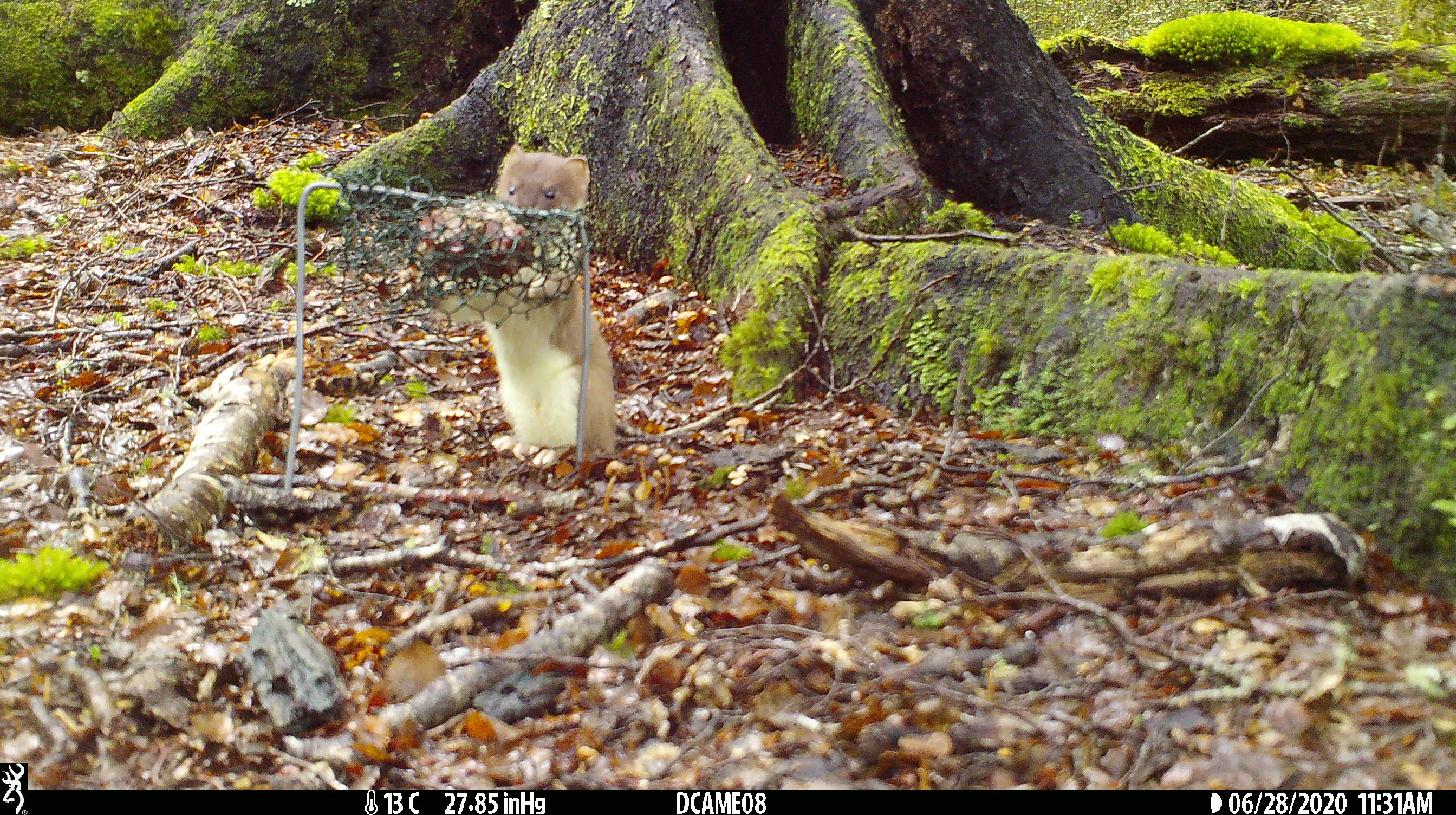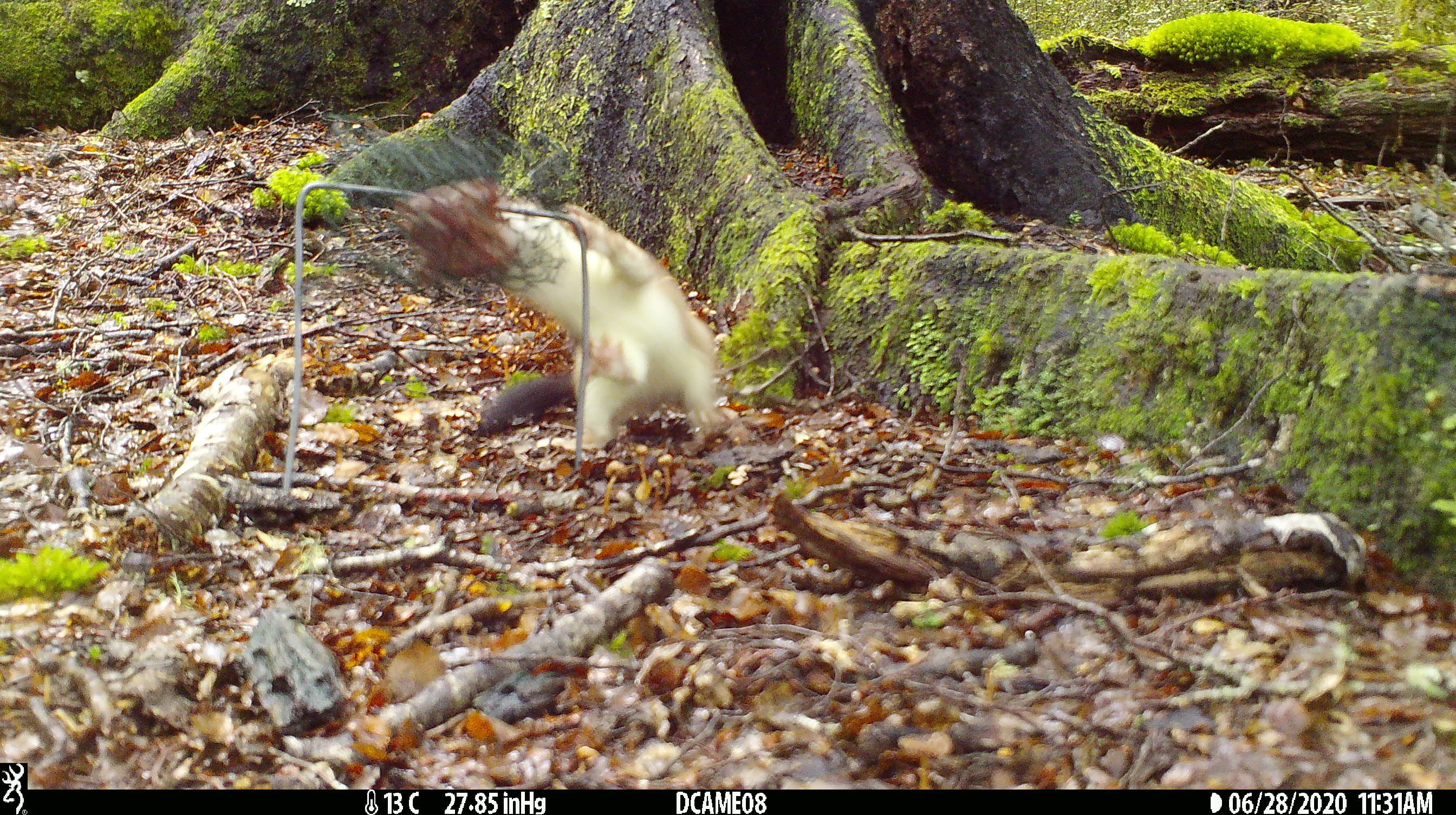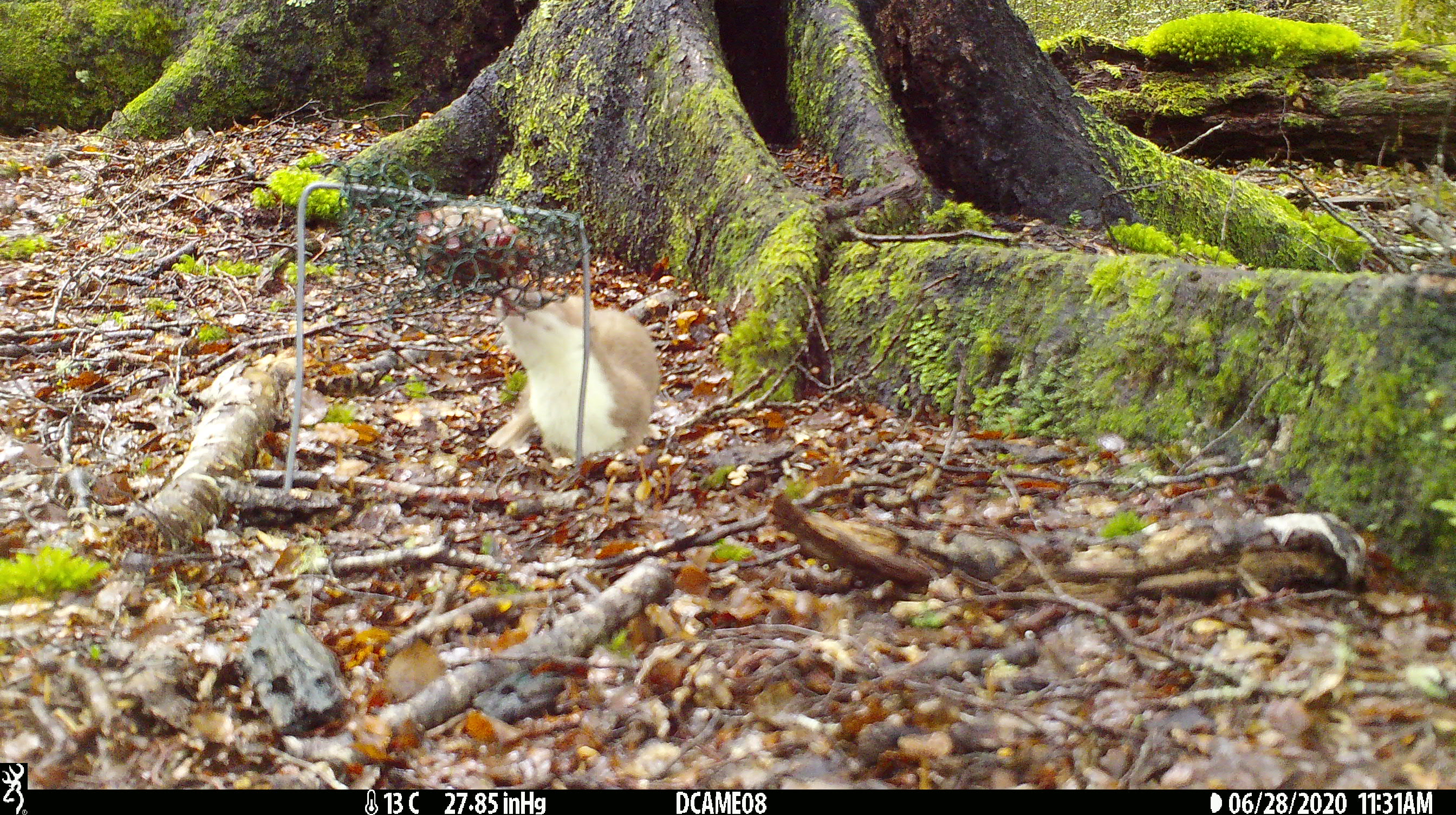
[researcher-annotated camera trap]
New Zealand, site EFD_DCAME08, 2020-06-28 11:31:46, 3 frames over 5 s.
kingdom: Animalia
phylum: Chordata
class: Mammalia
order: Carnivora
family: Mustelidae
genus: Mustela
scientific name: Mustela erminea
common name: stoat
Stoat (Mustela erminea).